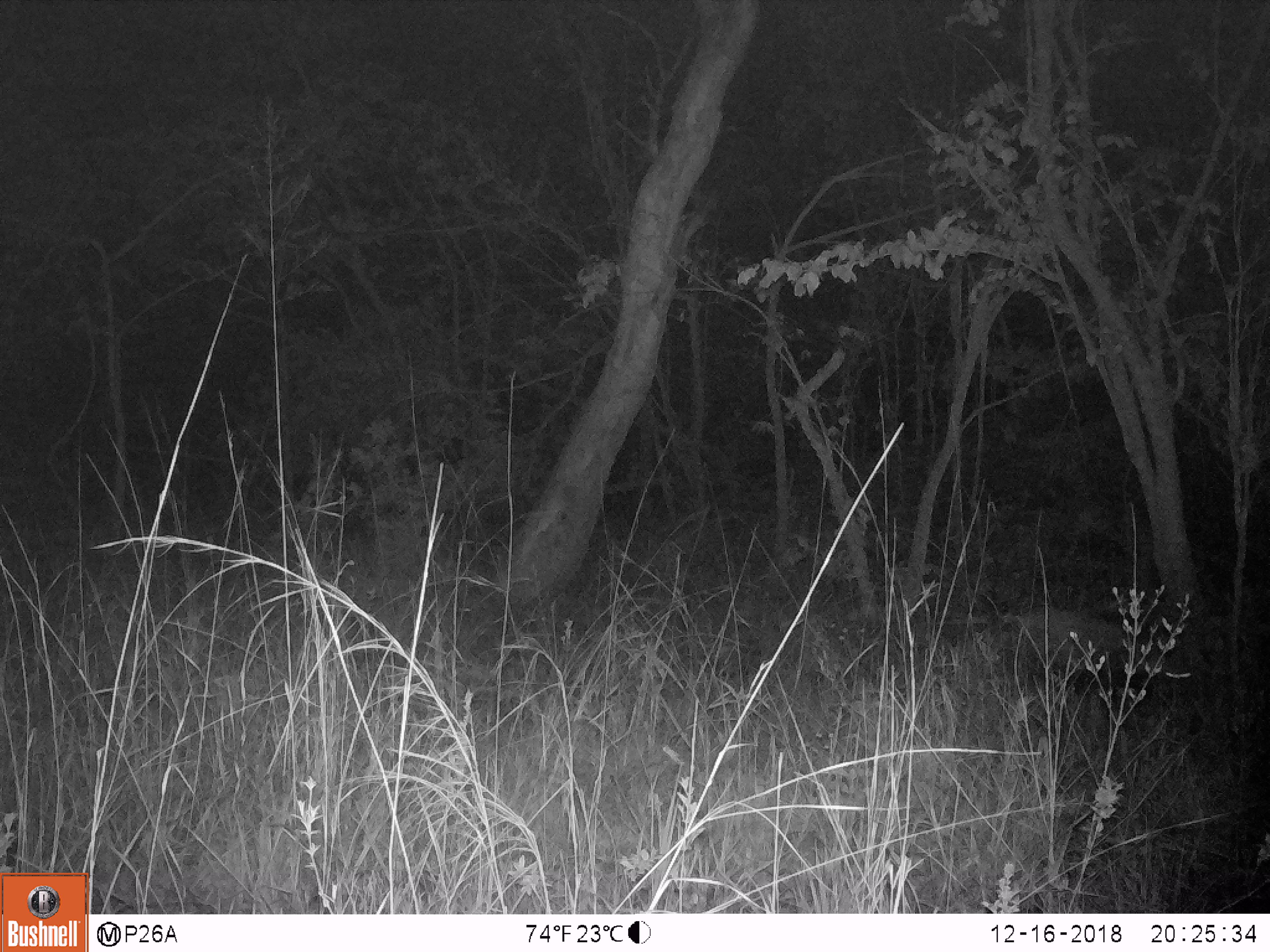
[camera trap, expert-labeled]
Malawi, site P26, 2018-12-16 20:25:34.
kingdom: Animalia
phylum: Chordata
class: Mammalia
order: Artiodactyla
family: Suidae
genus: Potamochoerus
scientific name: Potamochoerus larvatus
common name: bushpig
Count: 1.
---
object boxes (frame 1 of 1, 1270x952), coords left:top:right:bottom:
bushpig: 979:600:1162:712